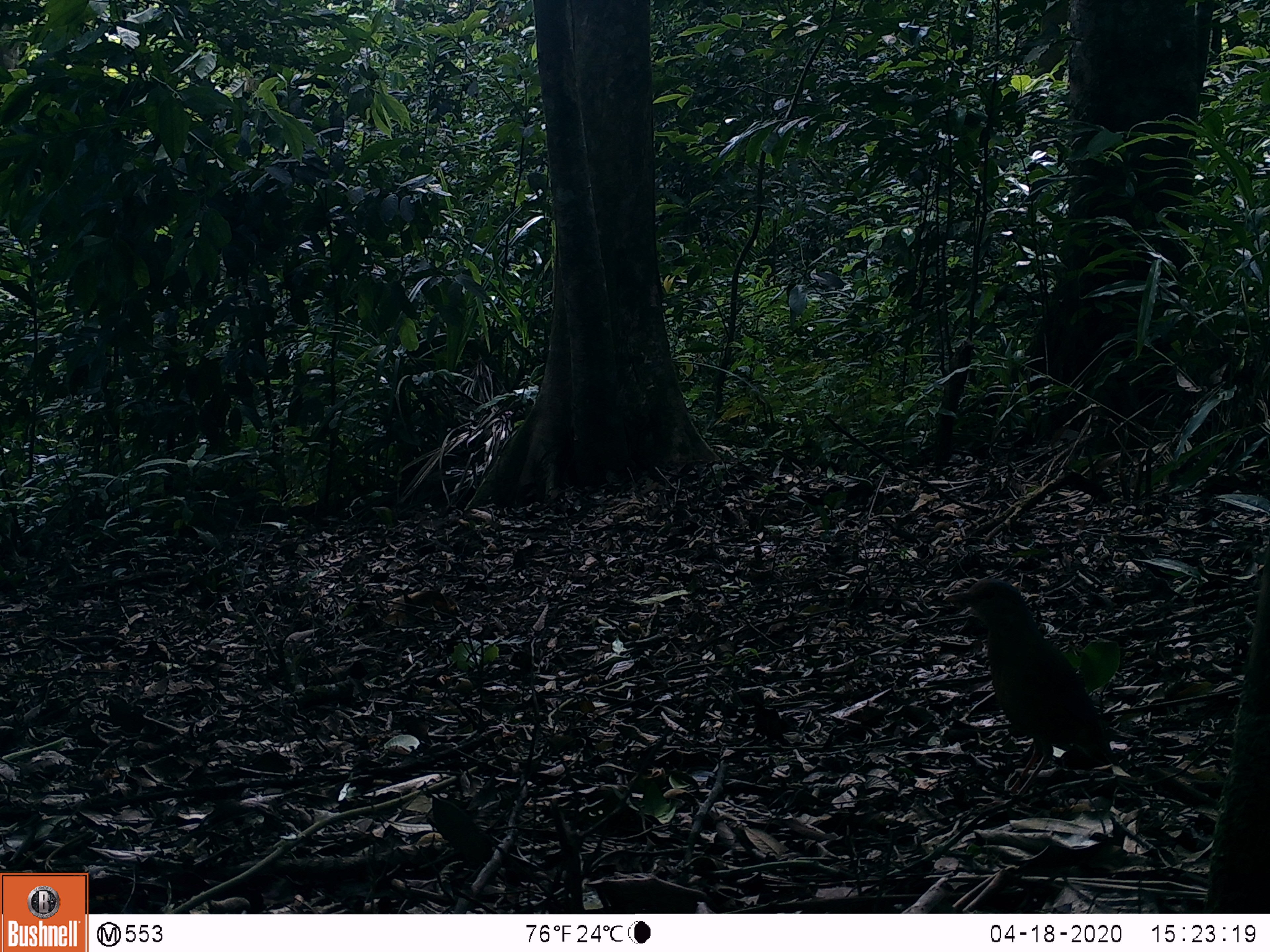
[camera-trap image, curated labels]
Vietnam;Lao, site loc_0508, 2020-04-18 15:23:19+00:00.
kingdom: Animalia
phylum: Chordata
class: Aves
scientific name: Aves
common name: bird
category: unidentified bird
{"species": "unidentified bird (bird) (Aves)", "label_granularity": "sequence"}